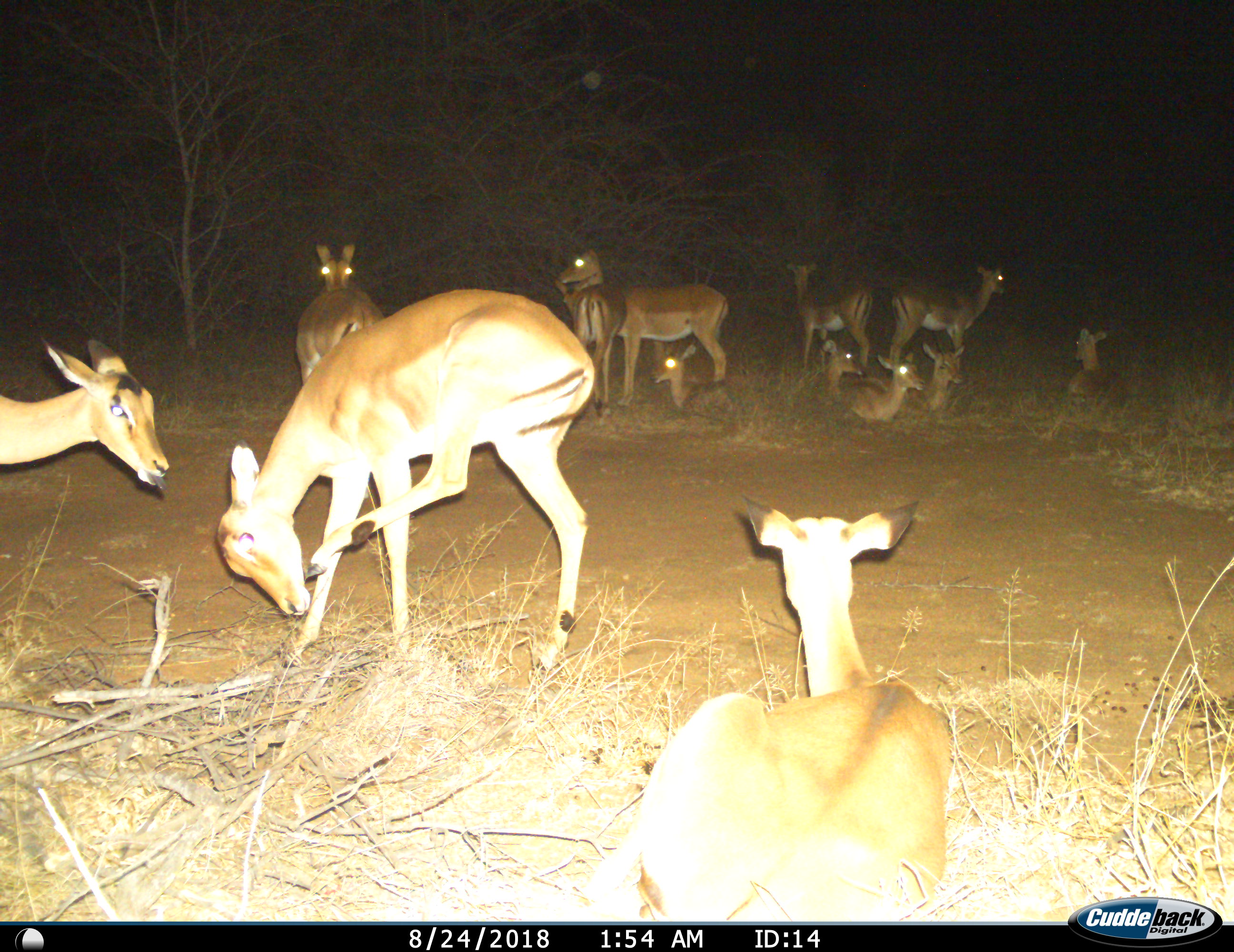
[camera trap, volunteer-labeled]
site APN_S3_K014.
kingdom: Animalia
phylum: Chordata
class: Mammalia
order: Artiodactyla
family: Bovidae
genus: Aepyceros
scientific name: Aepyceros melampus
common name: impala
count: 11-50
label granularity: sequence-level